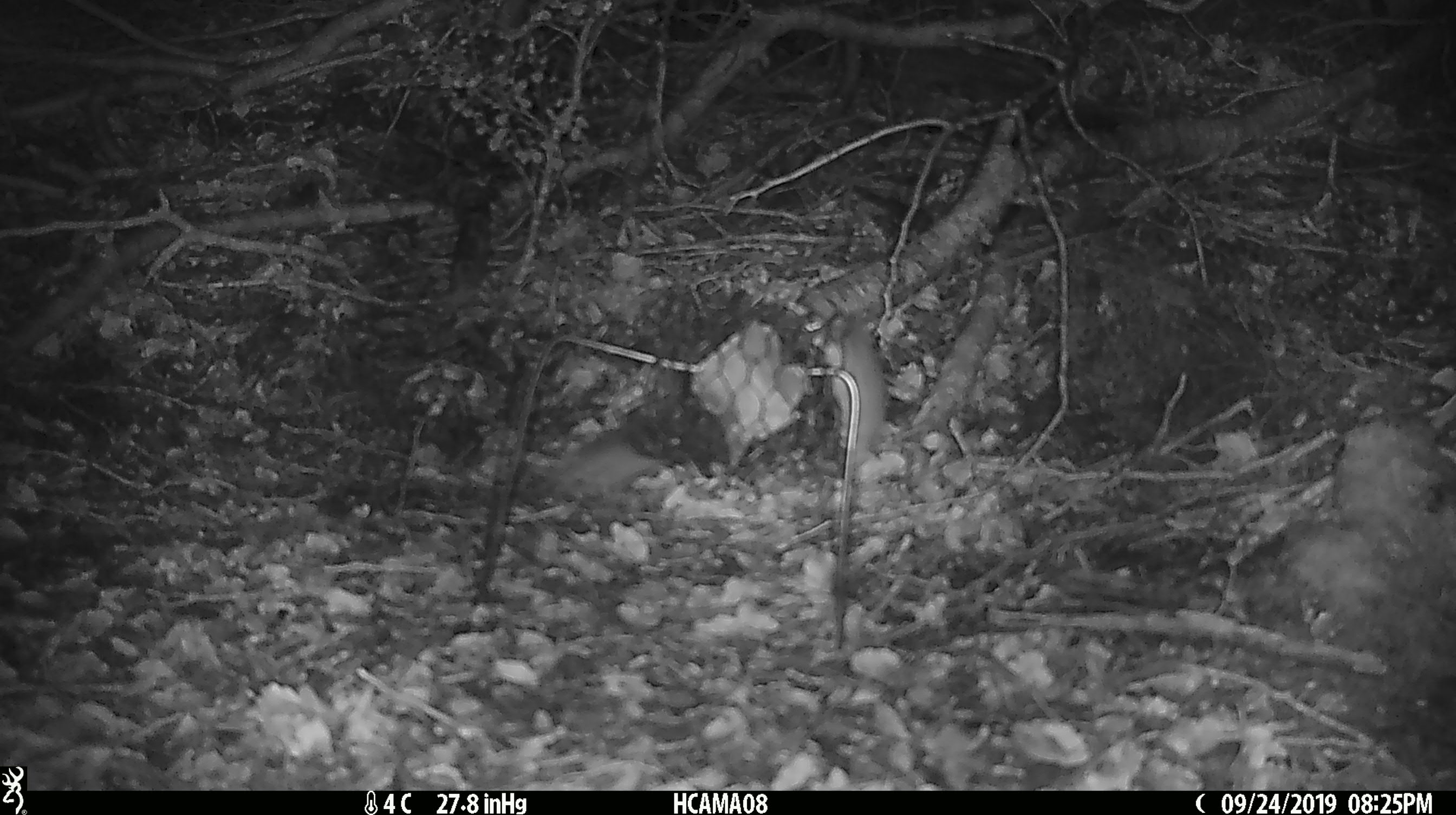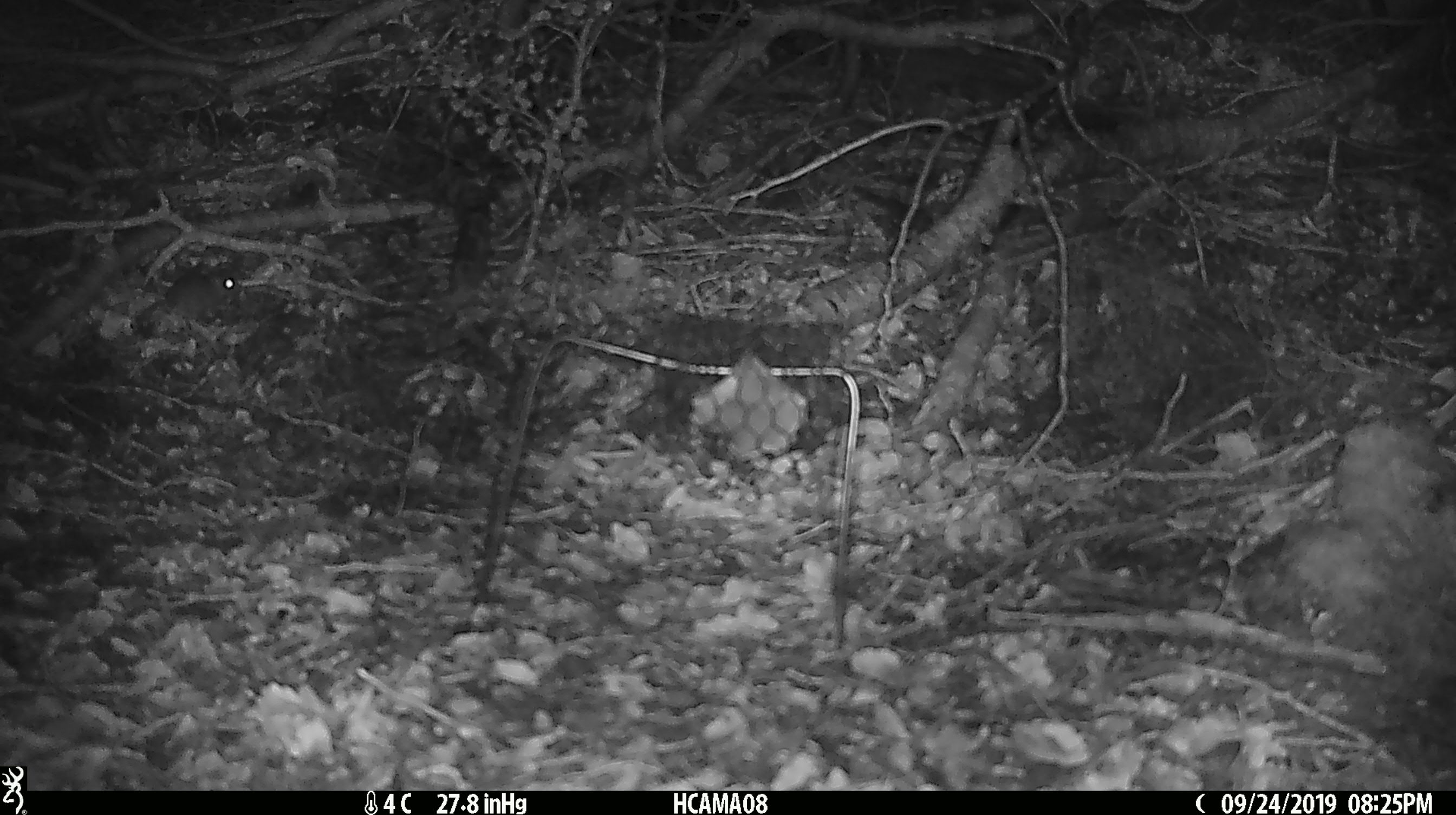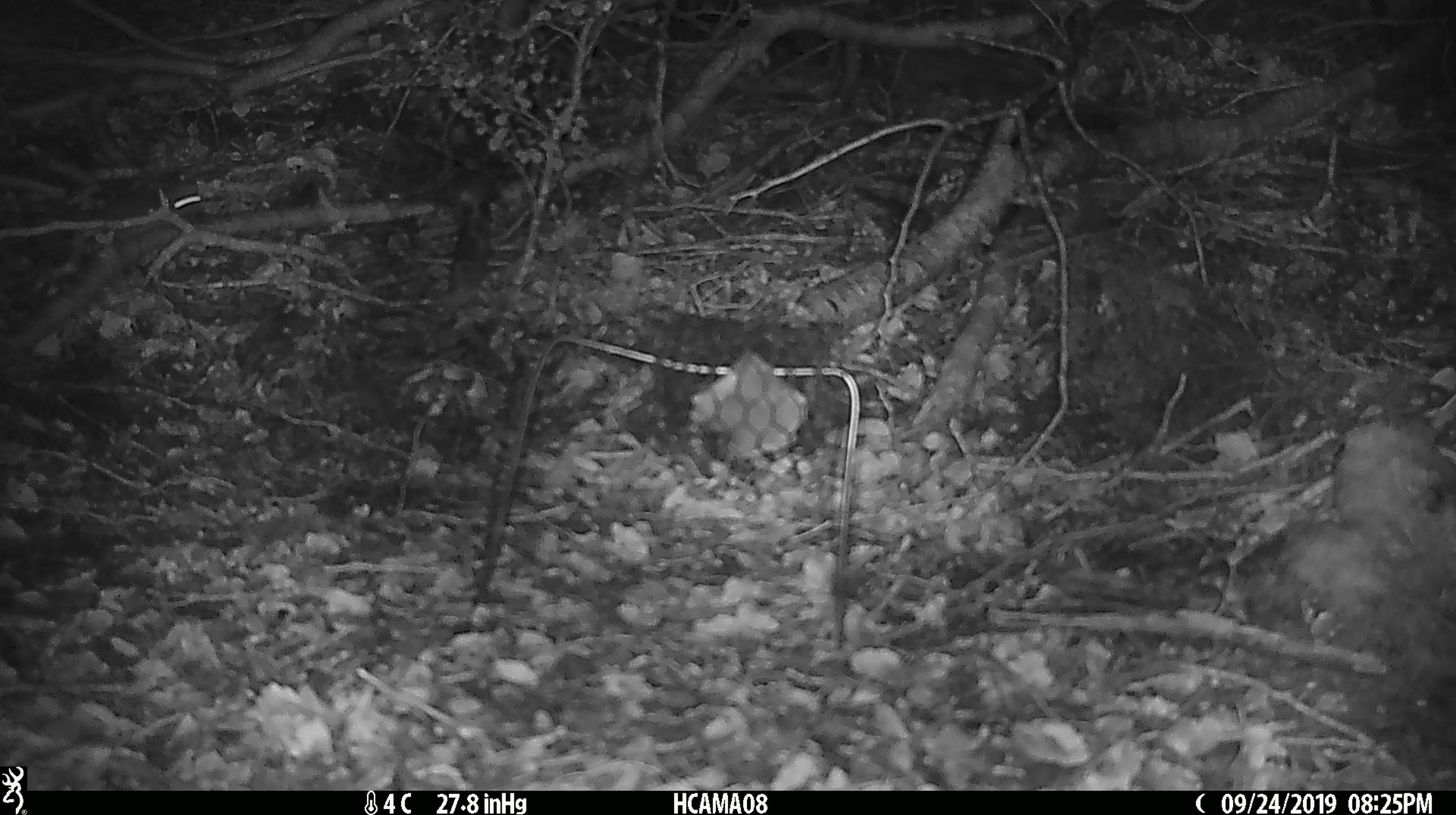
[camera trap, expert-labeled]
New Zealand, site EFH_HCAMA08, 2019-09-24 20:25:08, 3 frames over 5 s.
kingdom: Animalia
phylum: Chordata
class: Mammalia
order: Rodentia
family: Muridae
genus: Mus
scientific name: Mus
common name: mouse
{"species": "mouse (Mus)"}